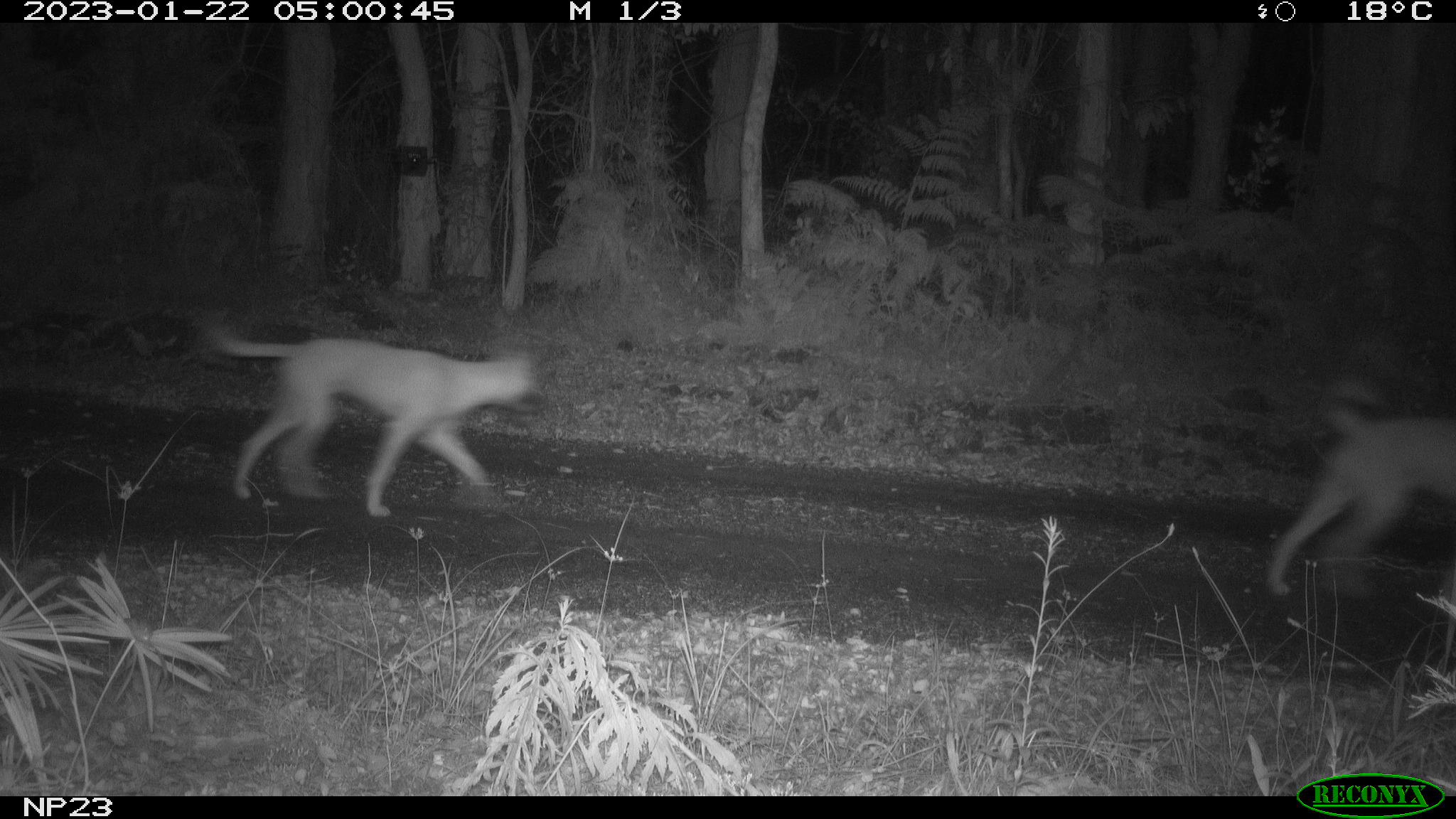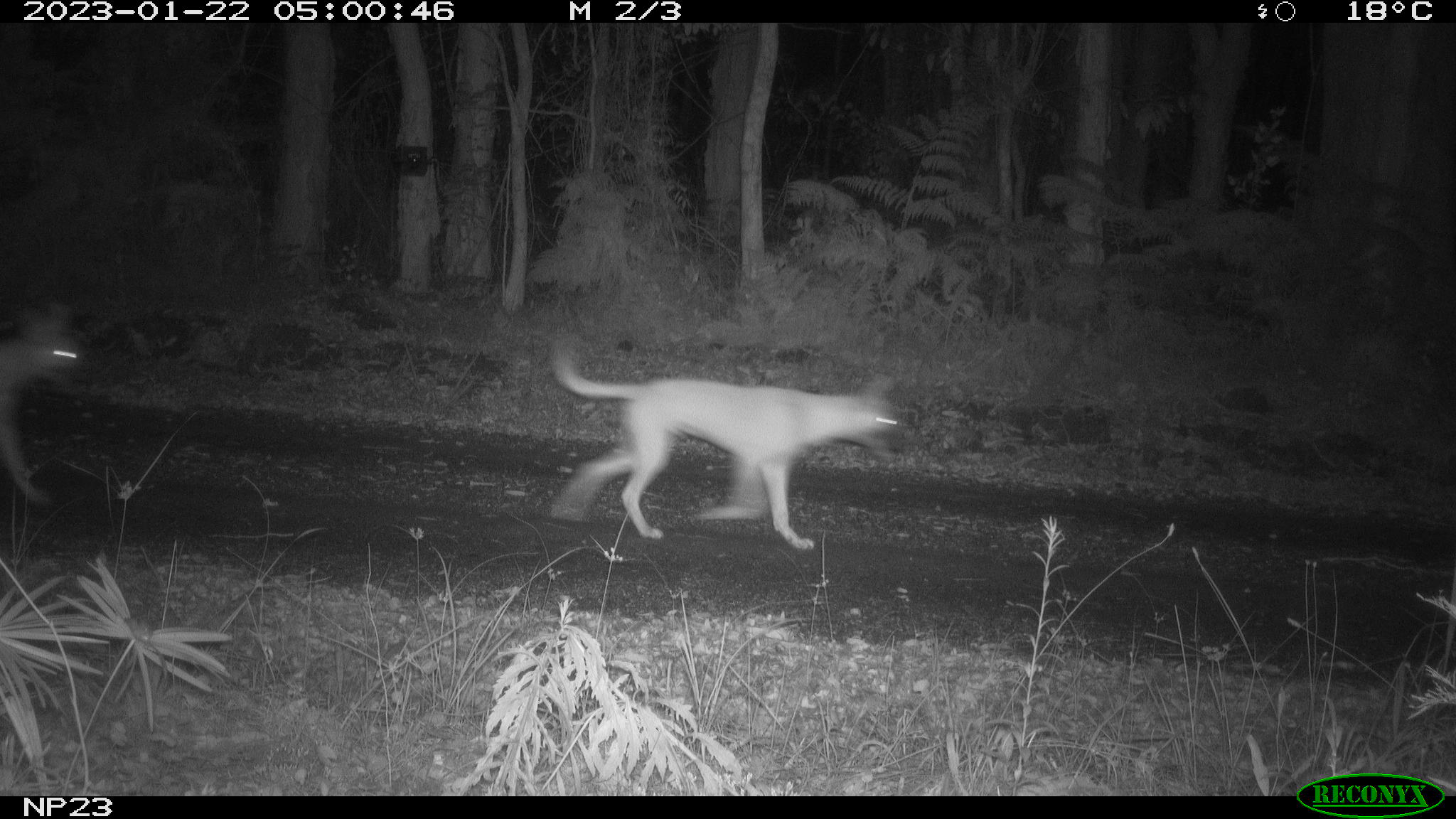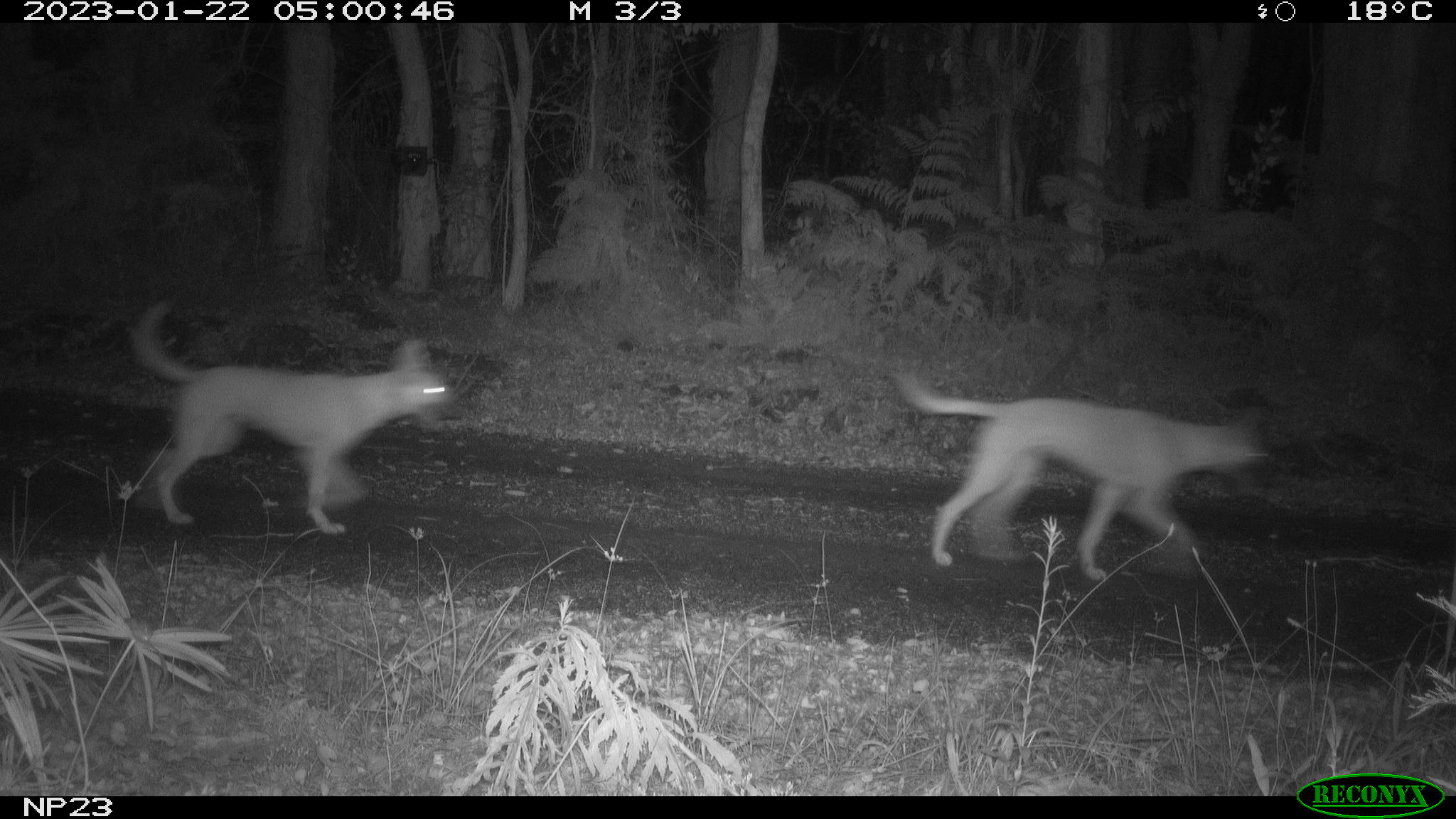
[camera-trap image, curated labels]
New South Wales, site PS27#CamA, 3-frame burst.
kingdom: Animalia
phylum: Chordata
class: Mammalia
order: Carnivora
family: Canidae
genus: Canis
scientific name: Canis familiaris dingo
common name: dingo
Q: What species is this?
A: Dingo (Canis familiaris dingo).